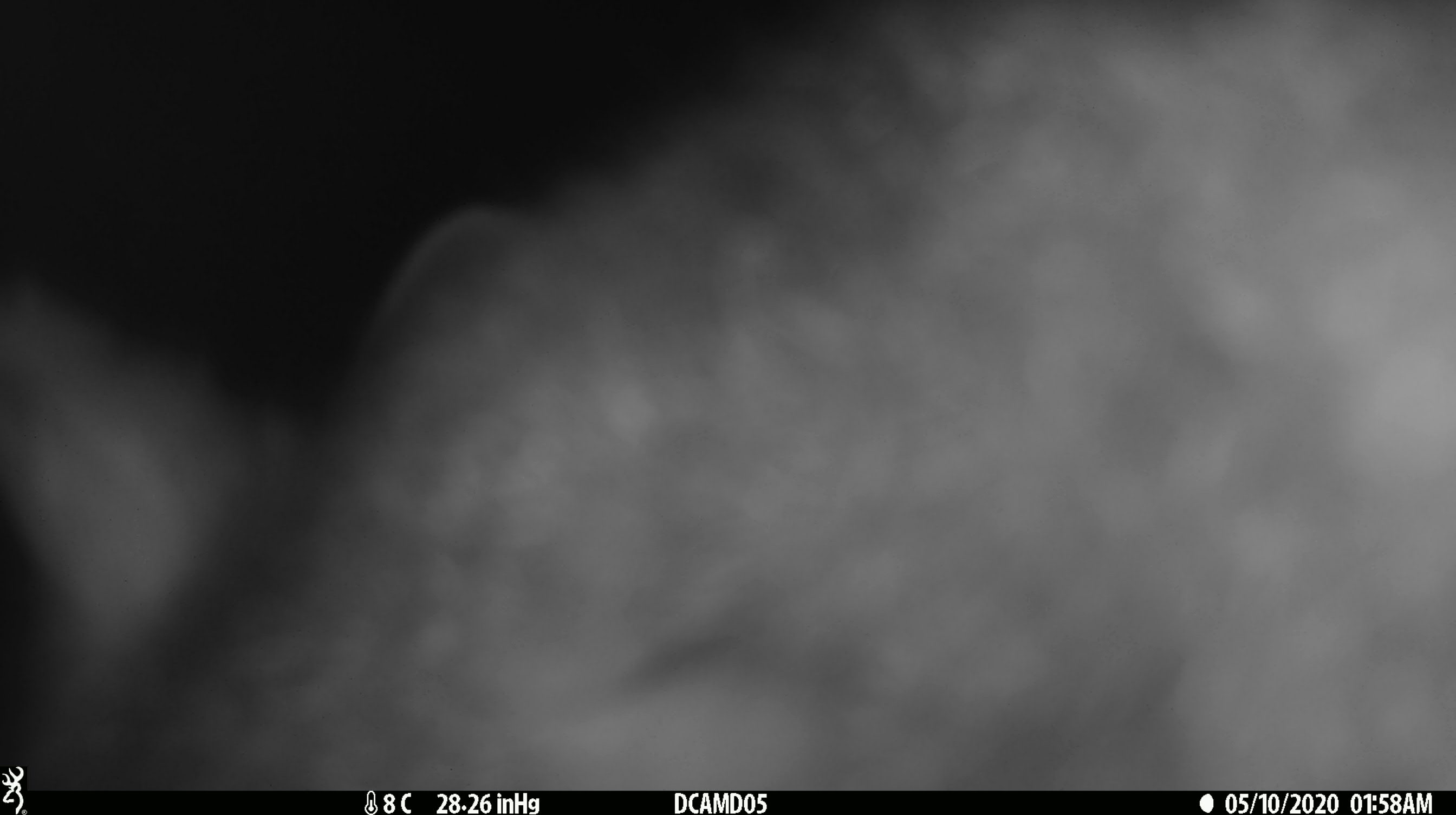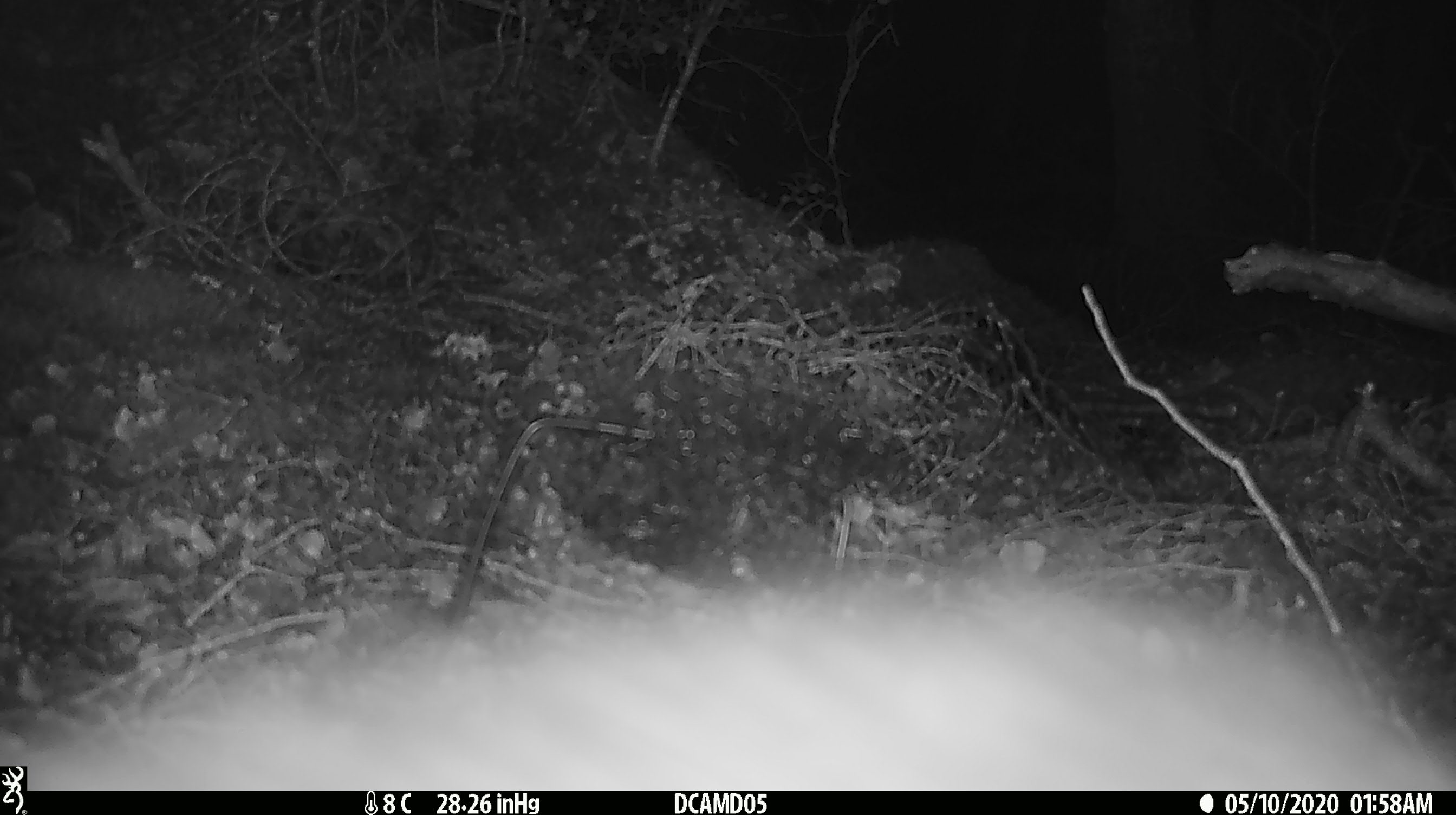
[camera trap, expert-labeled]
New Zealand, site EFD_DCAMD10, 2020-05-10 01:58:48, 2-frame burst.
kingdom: Animalia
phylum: Chordata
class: Mammalia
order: Diprotodontia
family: Phalangeridae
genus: Trichosurus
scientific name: Trichosurus vulpecula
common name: common brushtail possum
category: possum